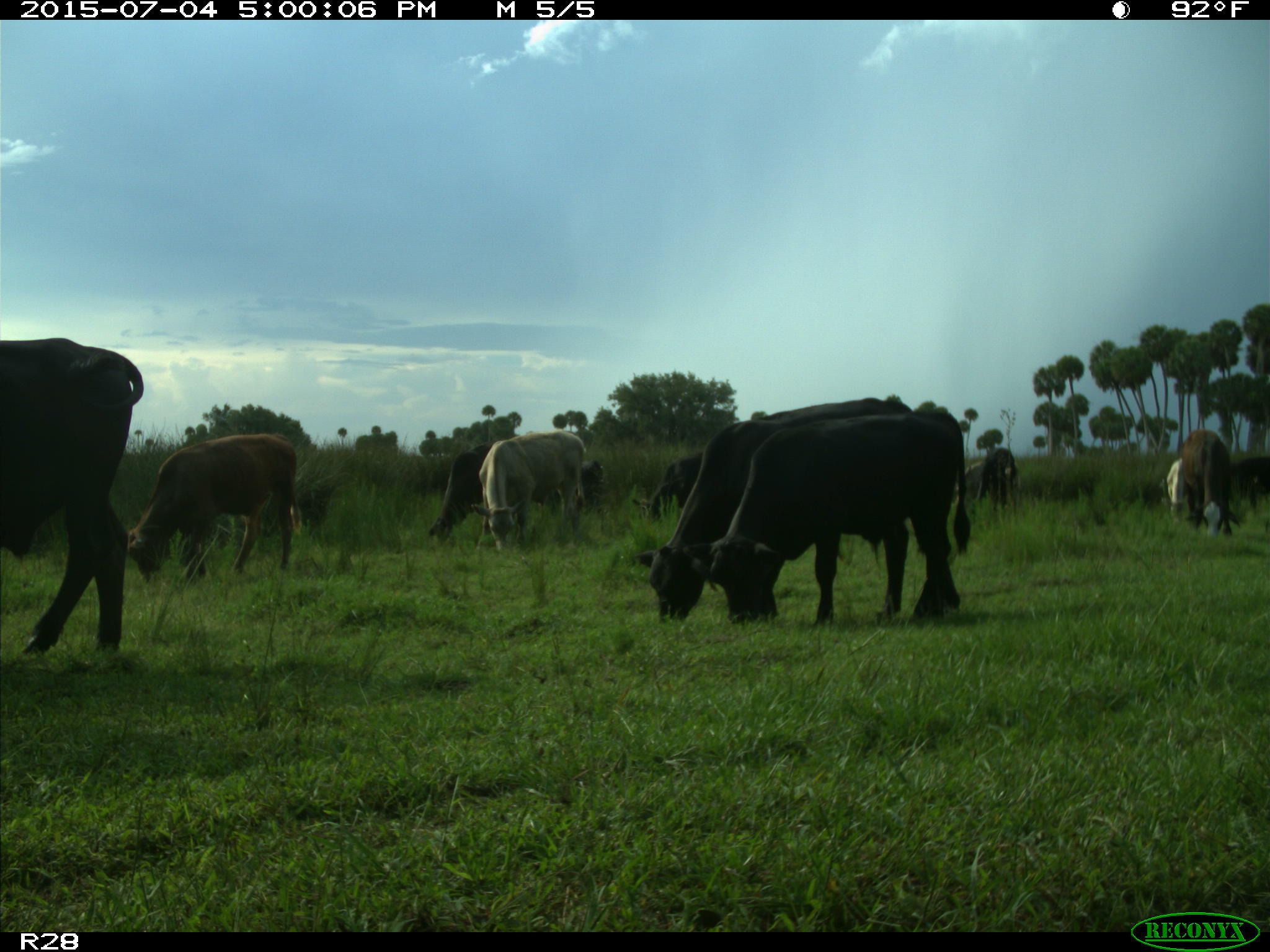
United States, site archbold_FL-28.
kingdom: Animalia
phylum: Chordata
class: Mammalia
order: Artiodactyla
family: Bovidae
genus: Bos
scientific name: Bos taurus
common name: domestic cow